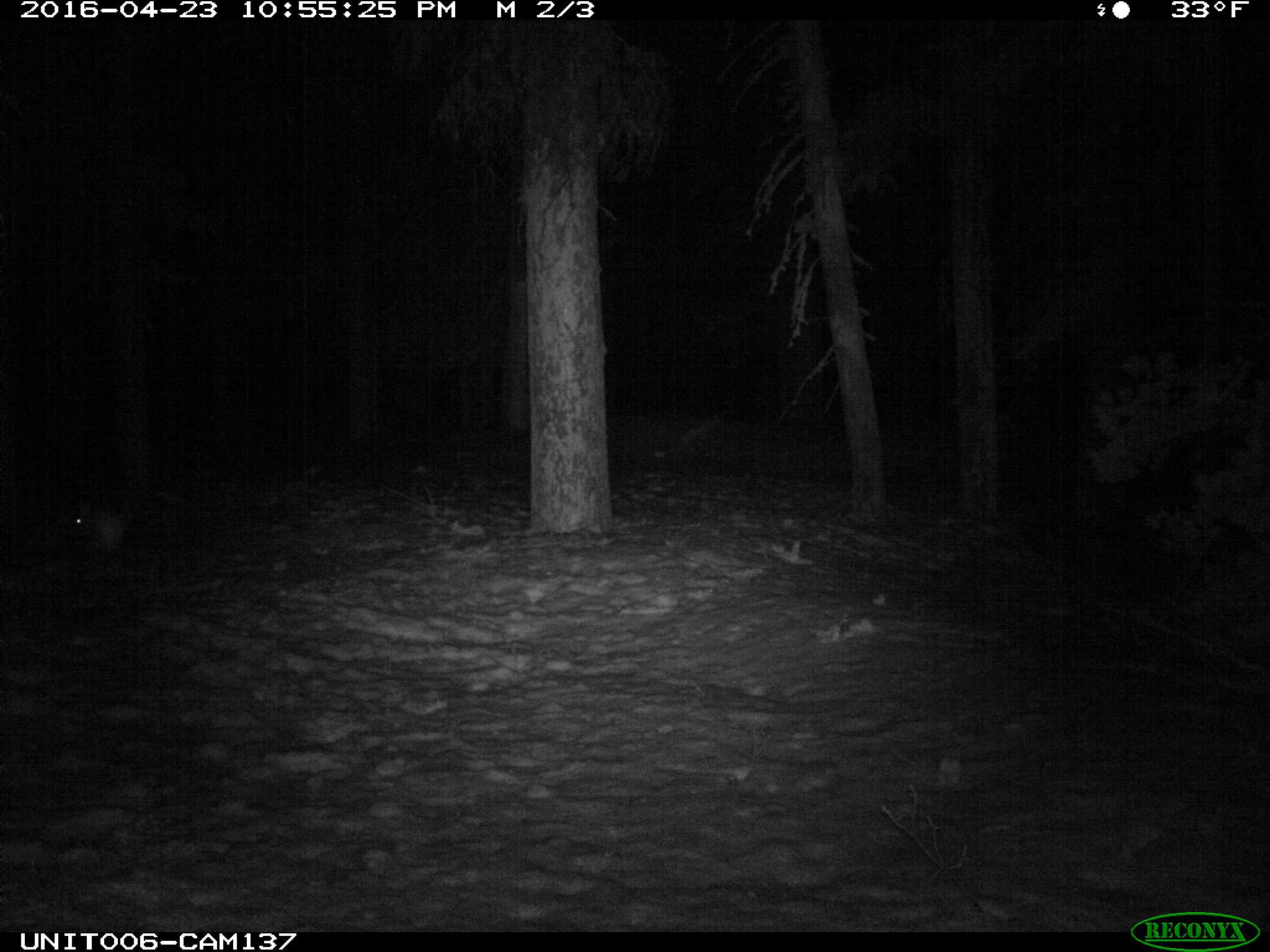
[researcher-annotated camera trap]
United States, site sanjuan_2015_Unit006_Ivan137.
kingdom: Animalia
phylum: Chordata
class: Mammalia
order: Lagomorpha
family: Leporidae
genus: Lepus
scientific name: Lepus americanus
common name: snowshoe hare